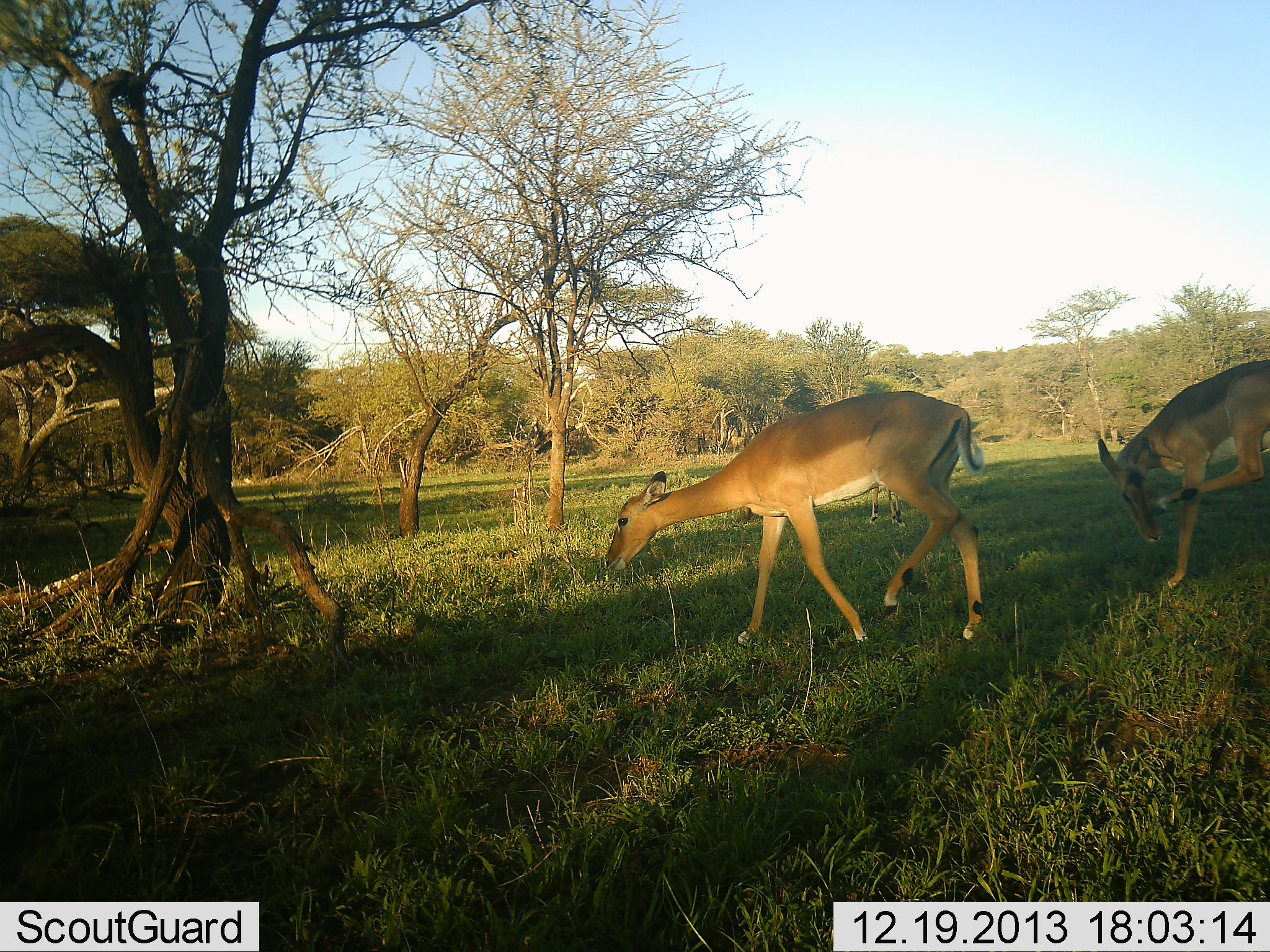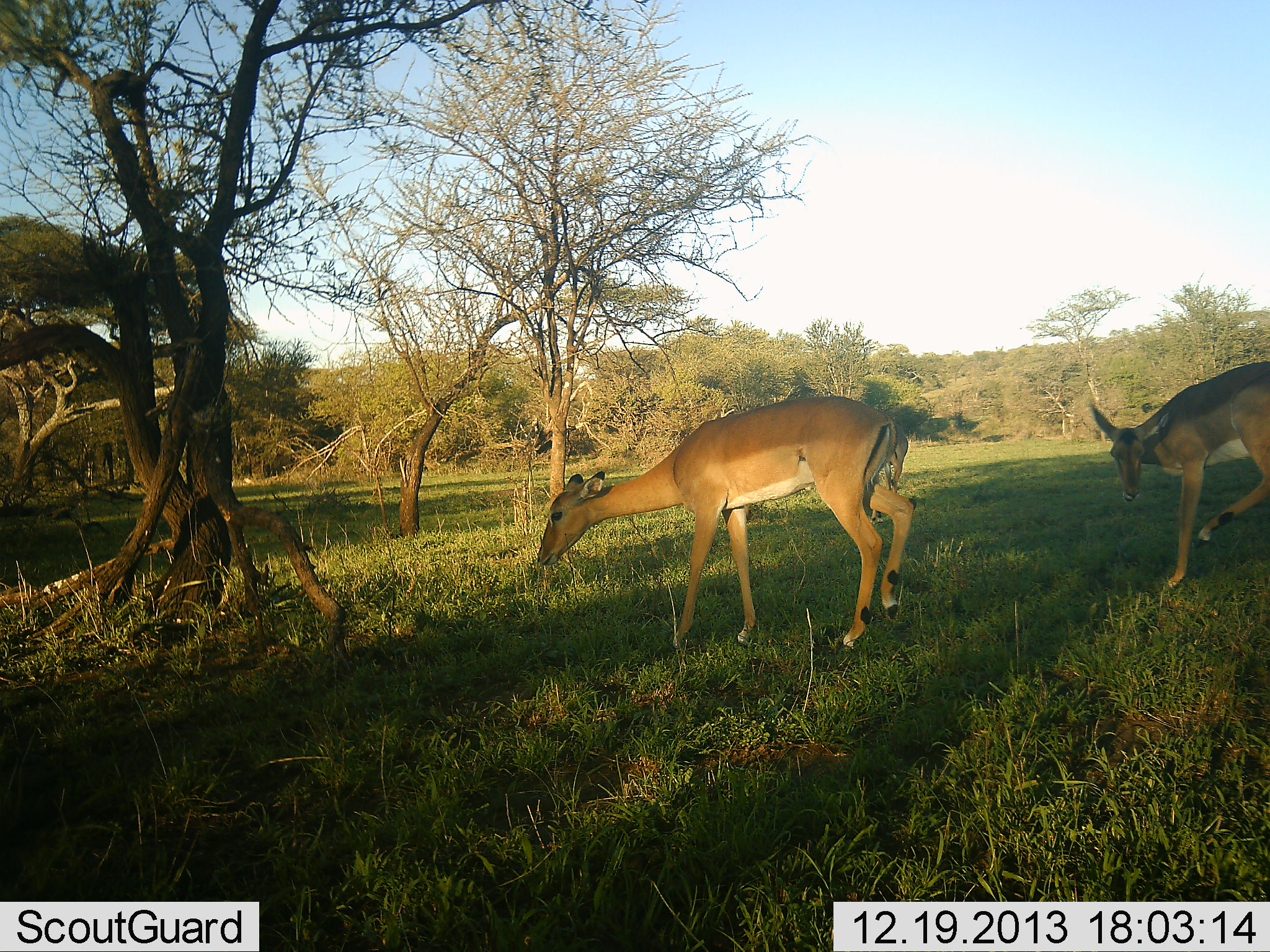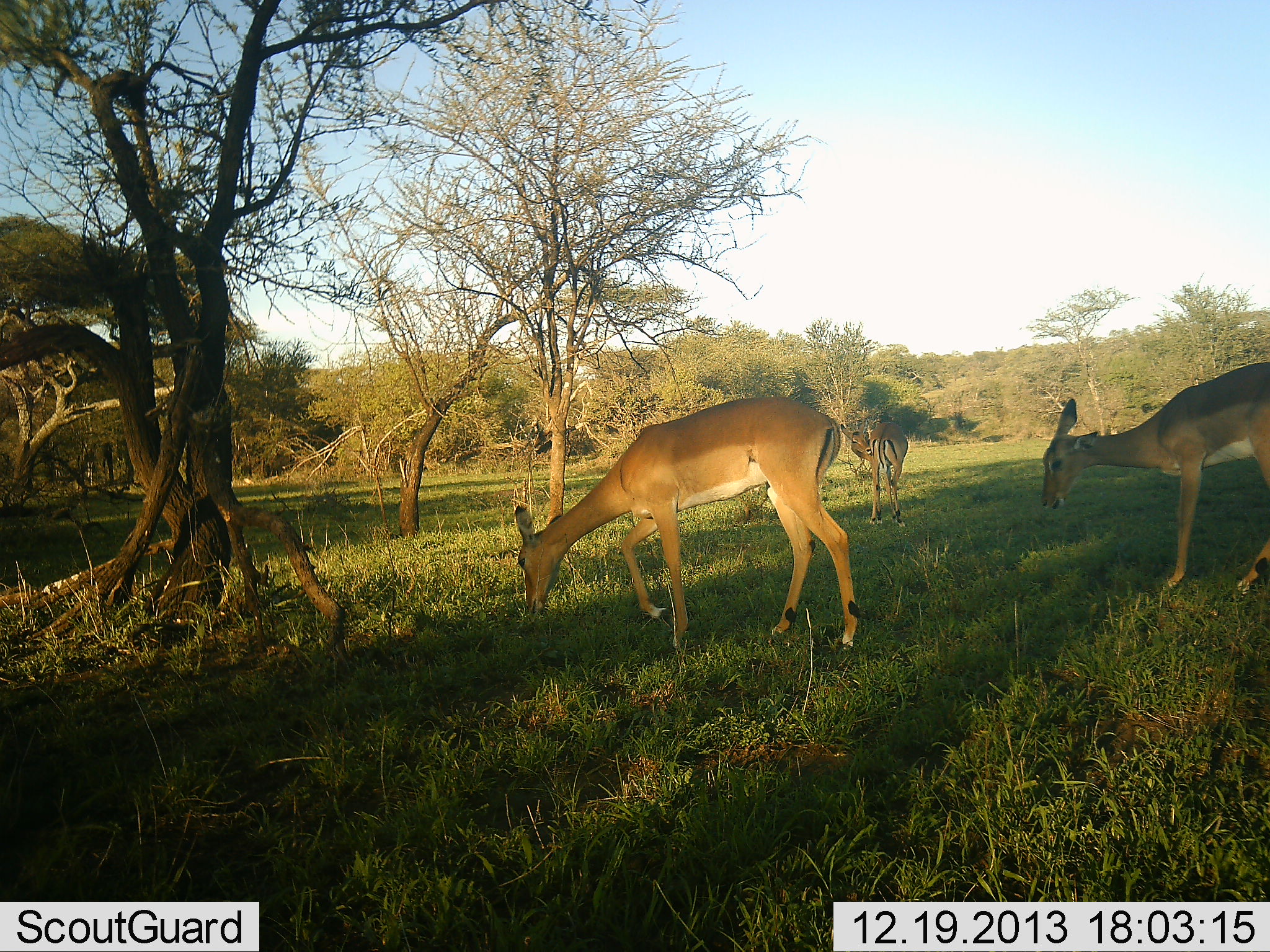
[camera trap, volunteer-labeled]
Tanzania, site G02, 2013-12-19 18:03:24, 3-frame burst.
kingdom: Animalia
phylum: Chordata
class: Mammalia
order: Artiodactyla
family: Bovidae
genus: Aepyceros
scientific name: Aepyceros melampus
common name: impala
Impala (Aepyceros melampus), count 3. Behavior (volunteer vote fractions): standing 60%, resting 0%, moving 50%, interacting 0%. Young present (vote fraction): 10%. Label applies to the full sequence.